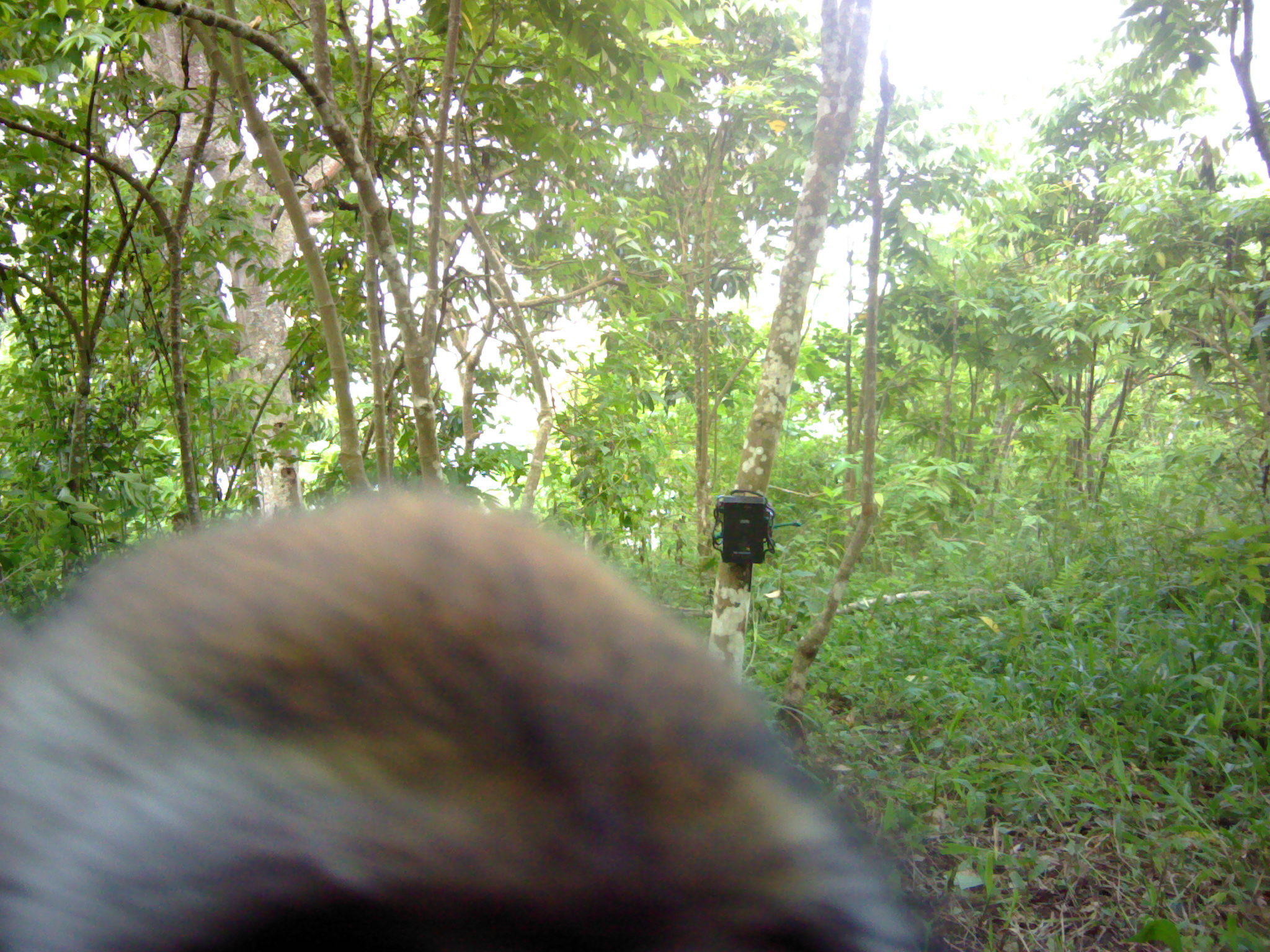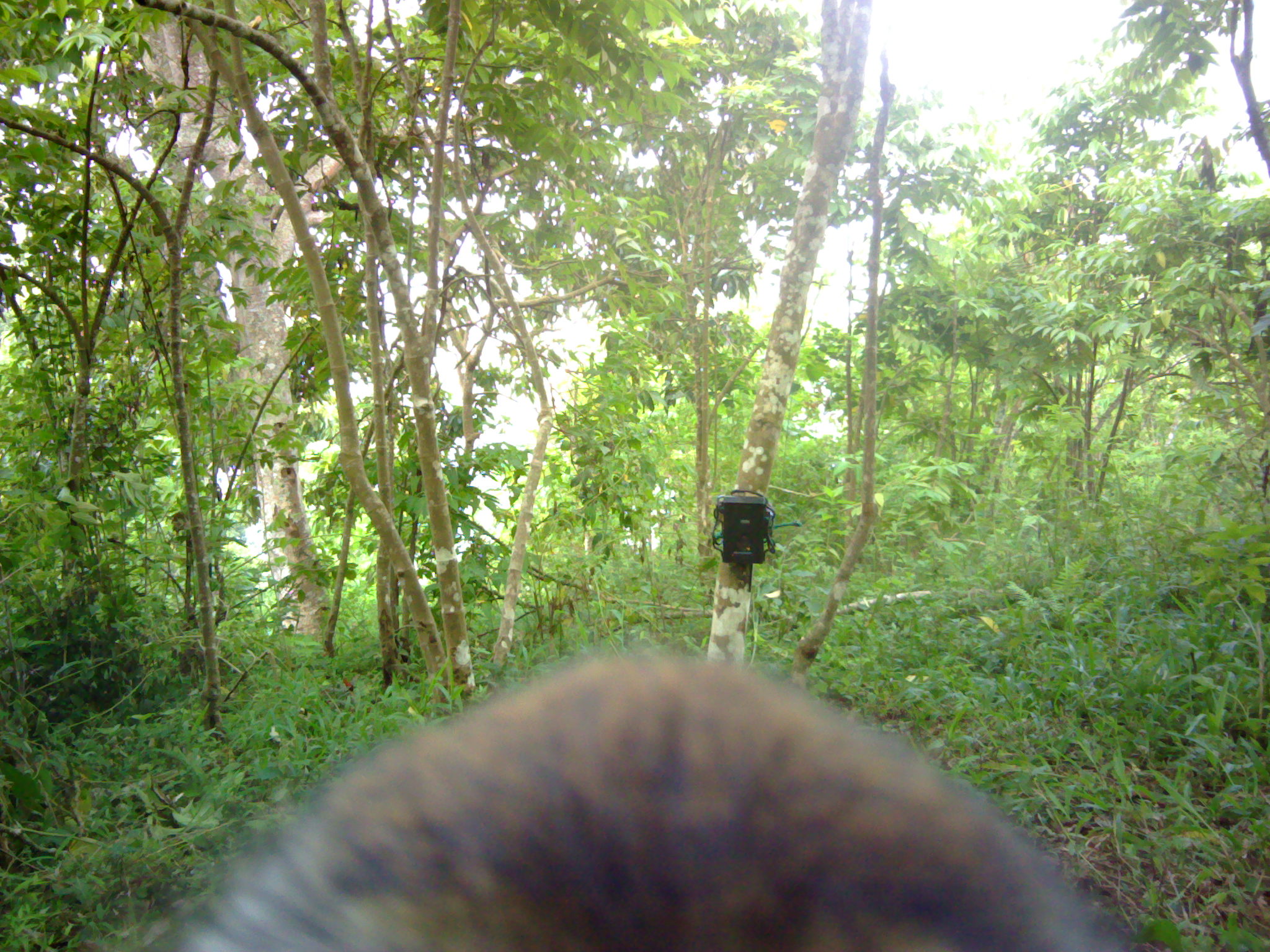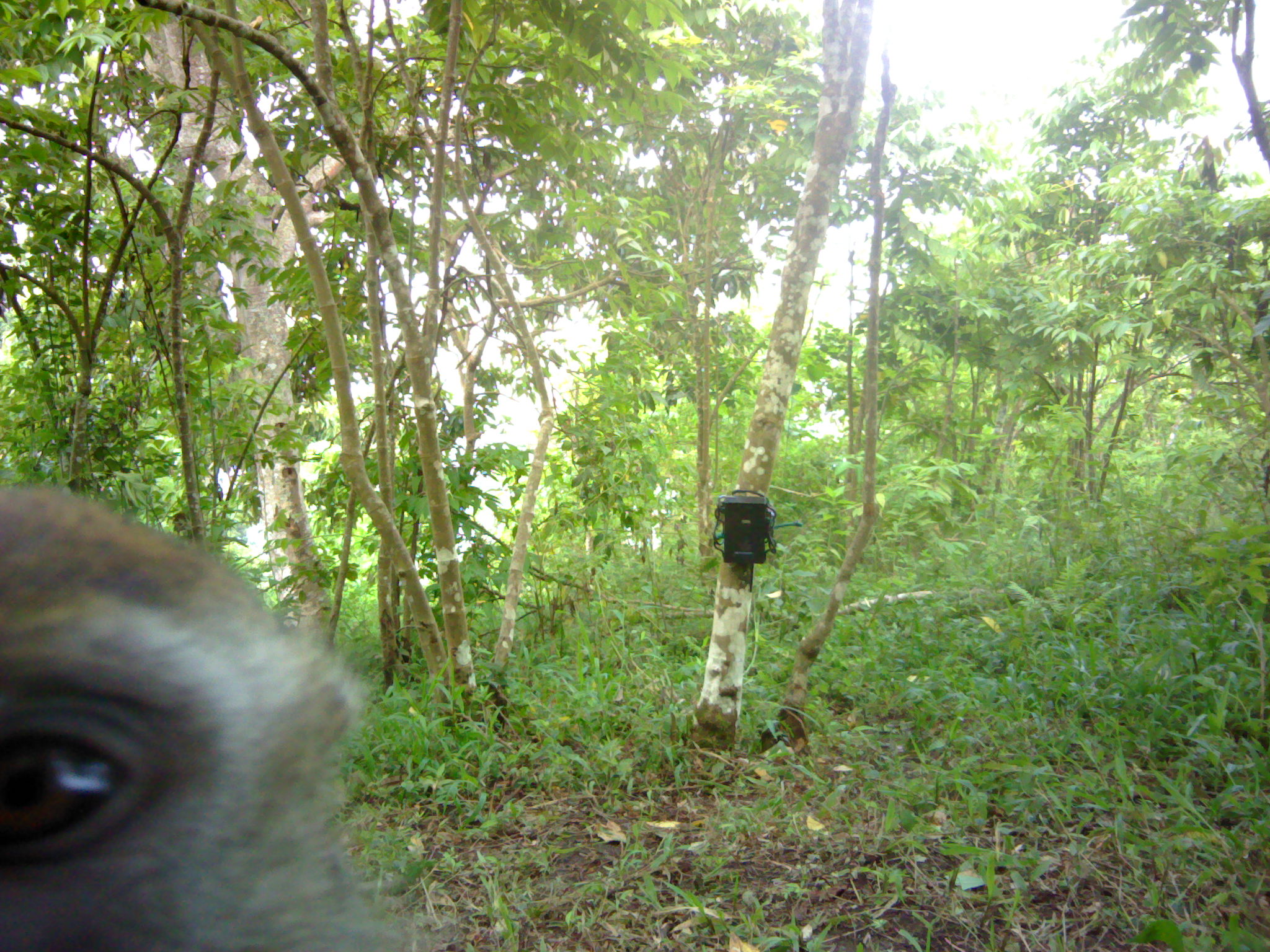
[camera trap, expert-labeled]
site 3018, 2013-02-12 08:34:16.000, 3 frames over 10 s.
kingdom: Animalia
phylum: Chordata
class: Mammalia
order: Primates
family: Cercopithecidae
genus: Macaca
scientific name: Macaca fascicularis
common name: crab-eating macaque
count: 1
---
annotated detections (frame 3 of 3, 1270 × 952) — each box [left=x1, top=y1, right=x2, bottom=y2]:
macaca fascicularis: [left=0, top=483, right=423, bottom=952]